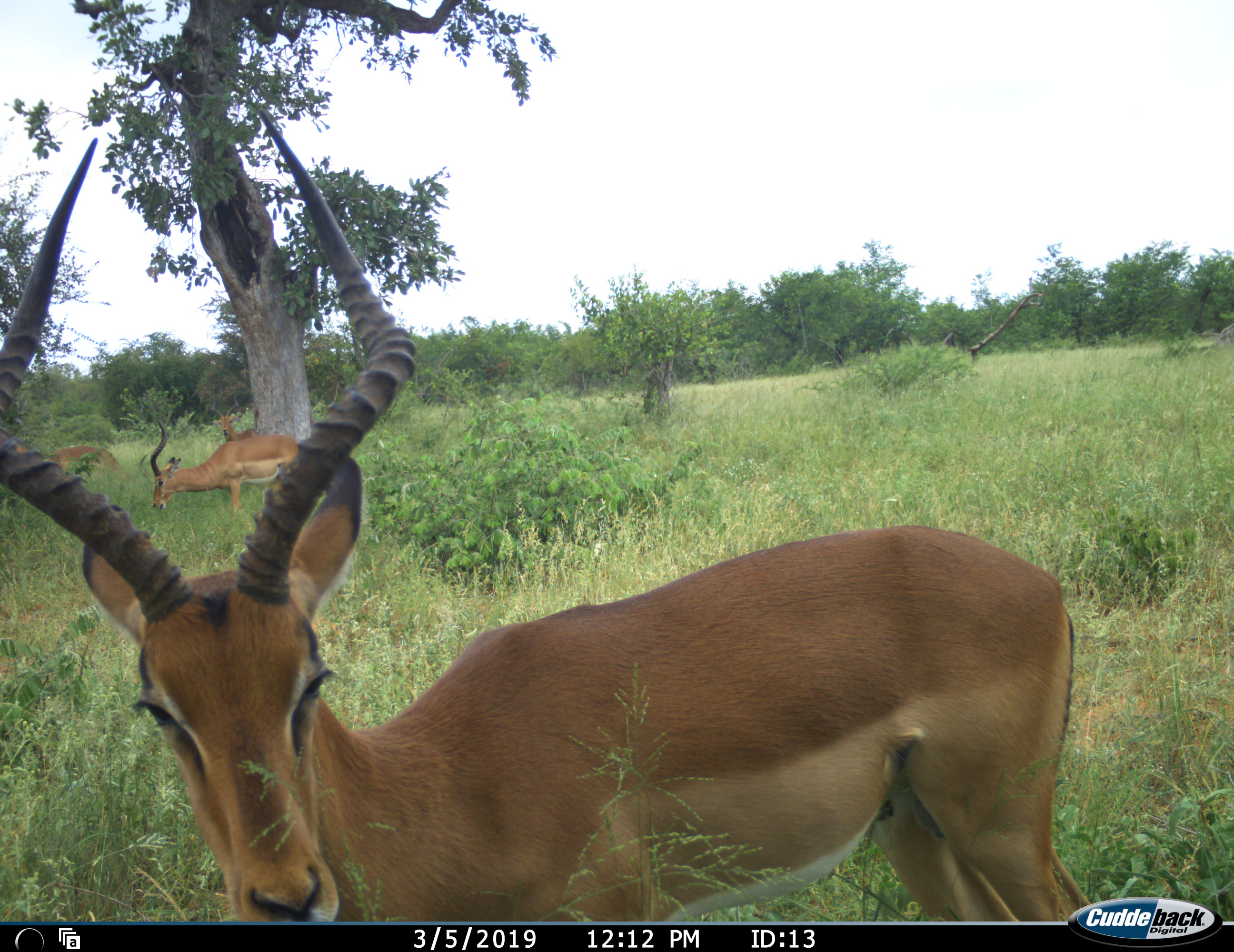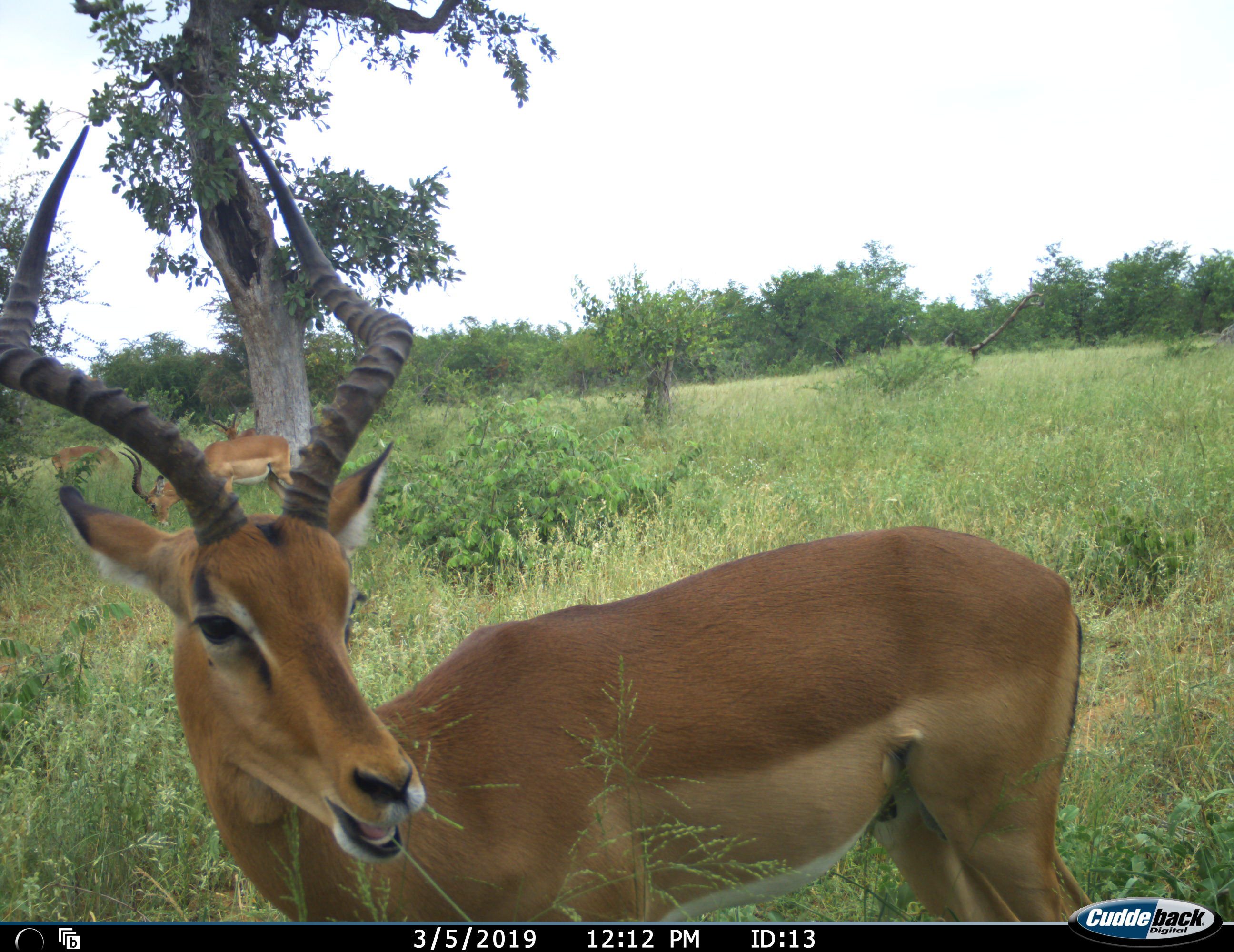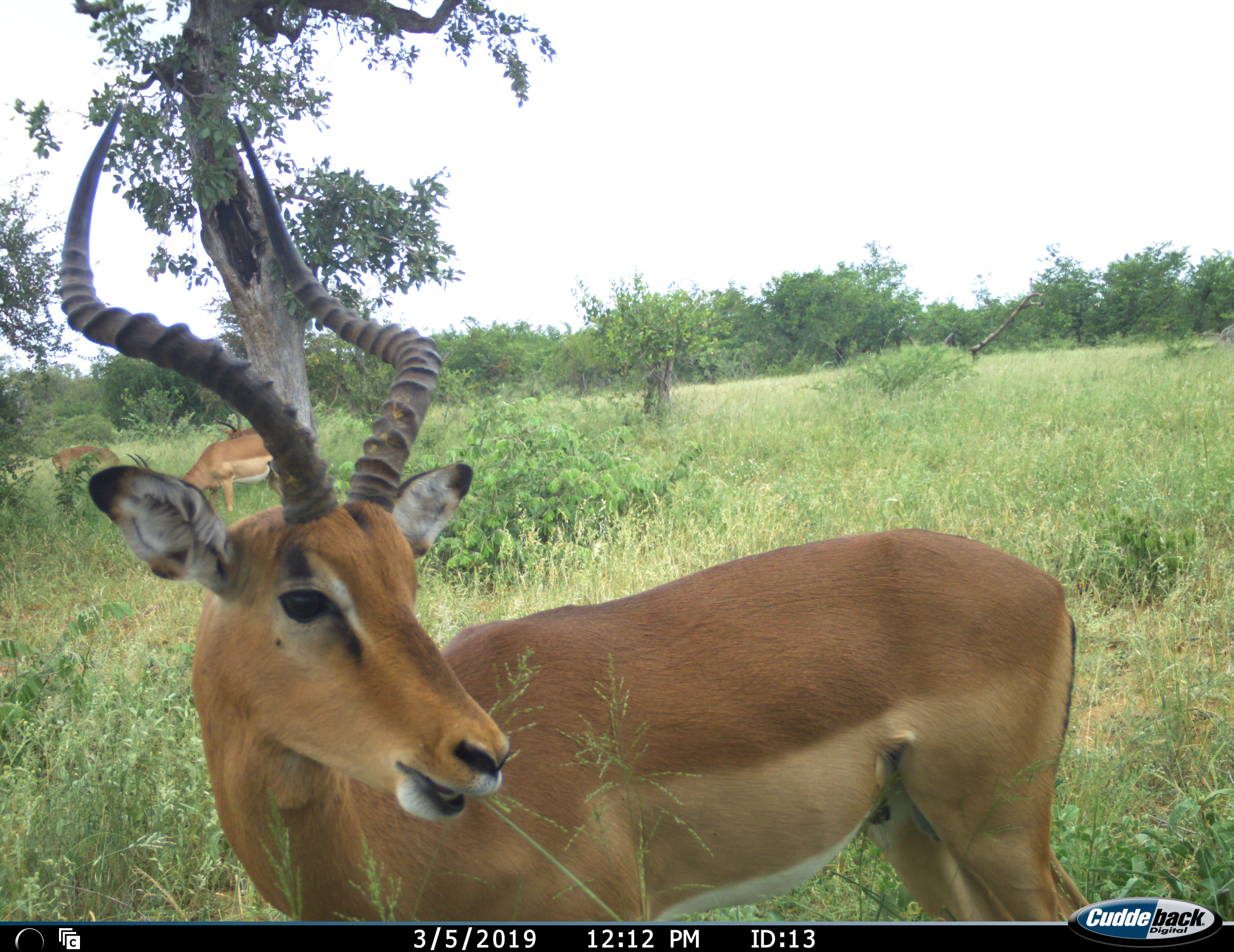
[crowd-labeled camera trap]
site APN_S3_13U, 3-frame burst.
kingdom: Animalia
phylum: Chordata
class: Mammalia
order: Artiodactyla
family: Bovidae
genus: Aepyceros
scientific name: Aepyceros melampus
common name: impala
Impala (Aepyceros melampus), count 4. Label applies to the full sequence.